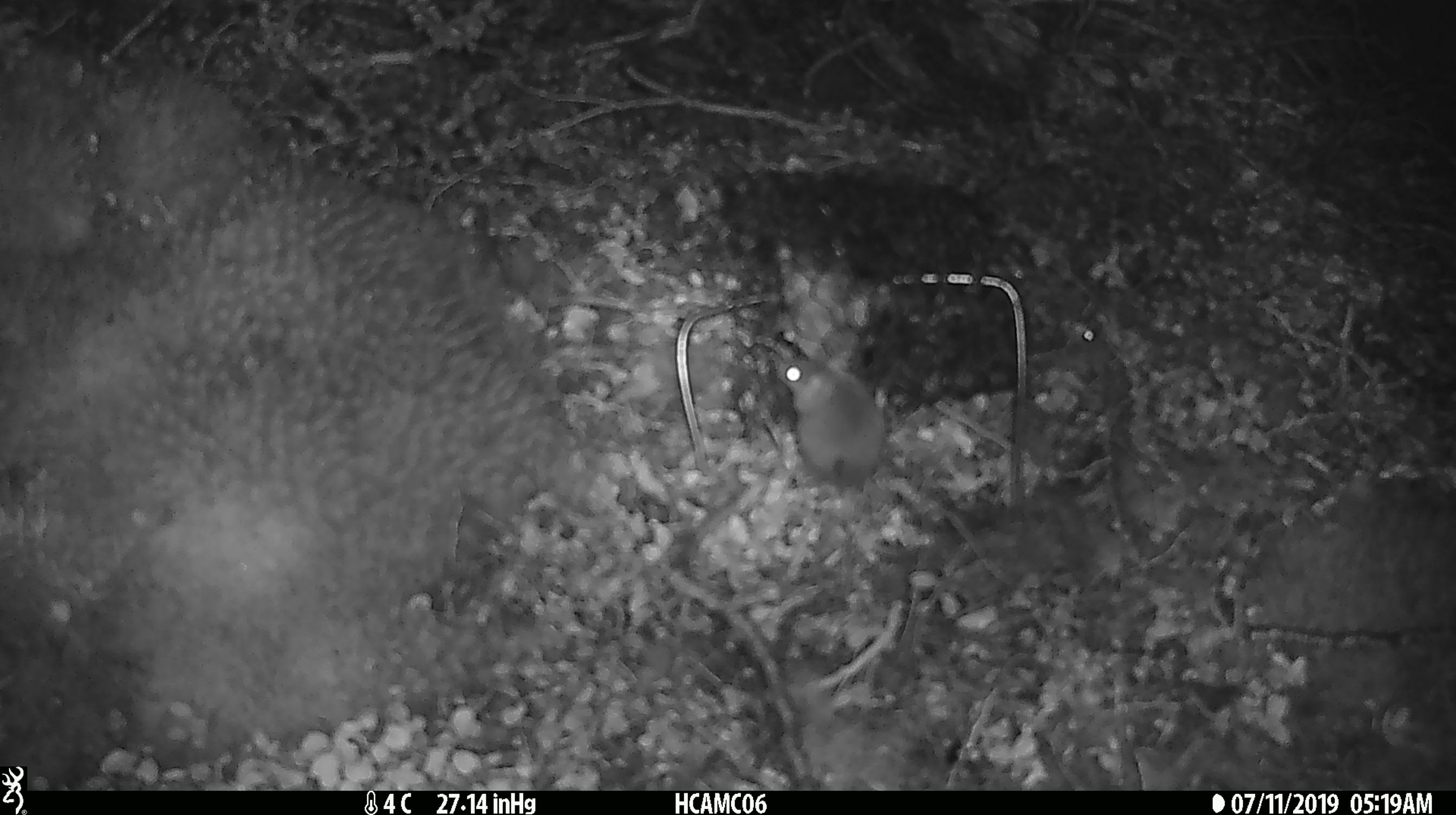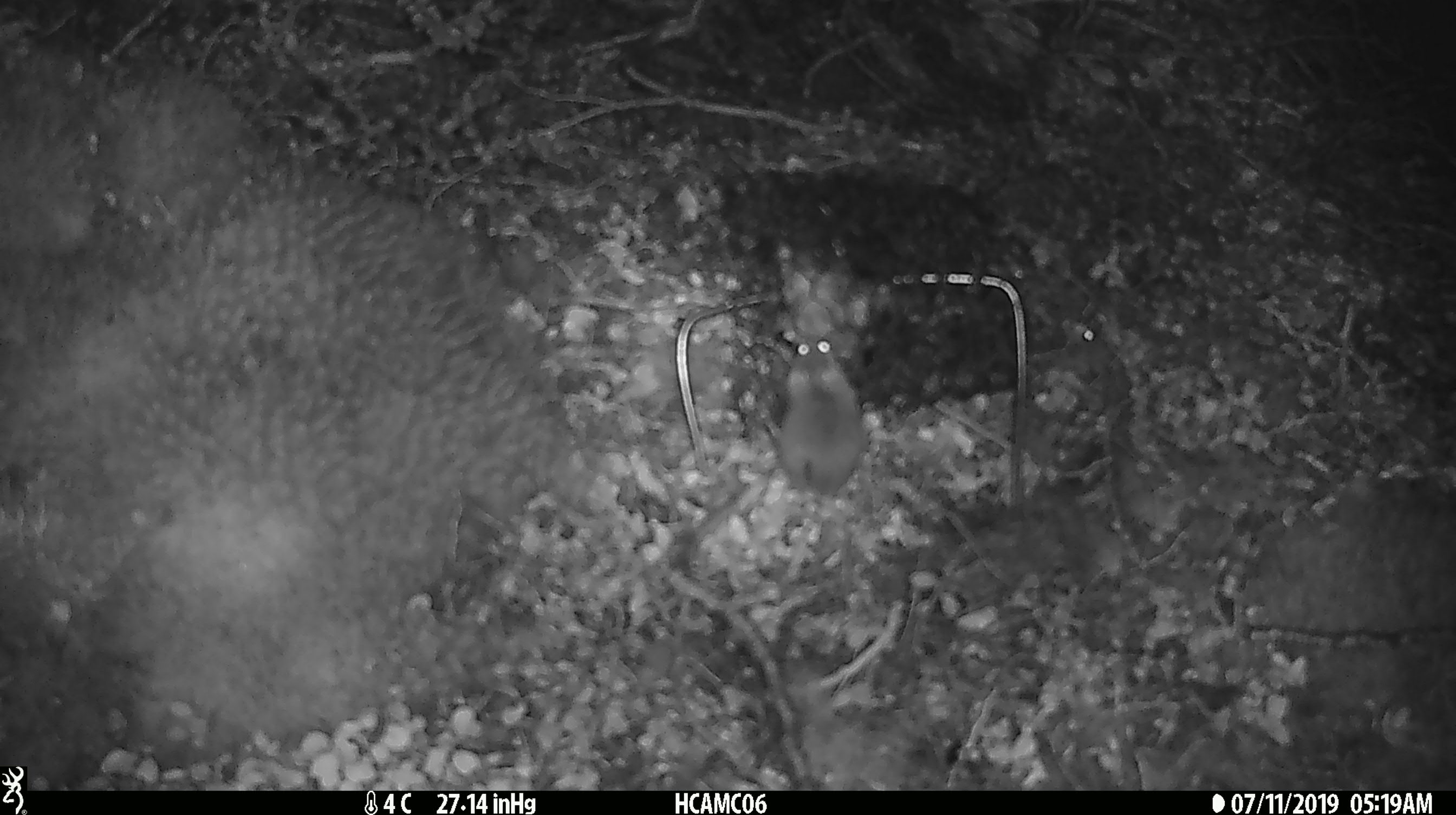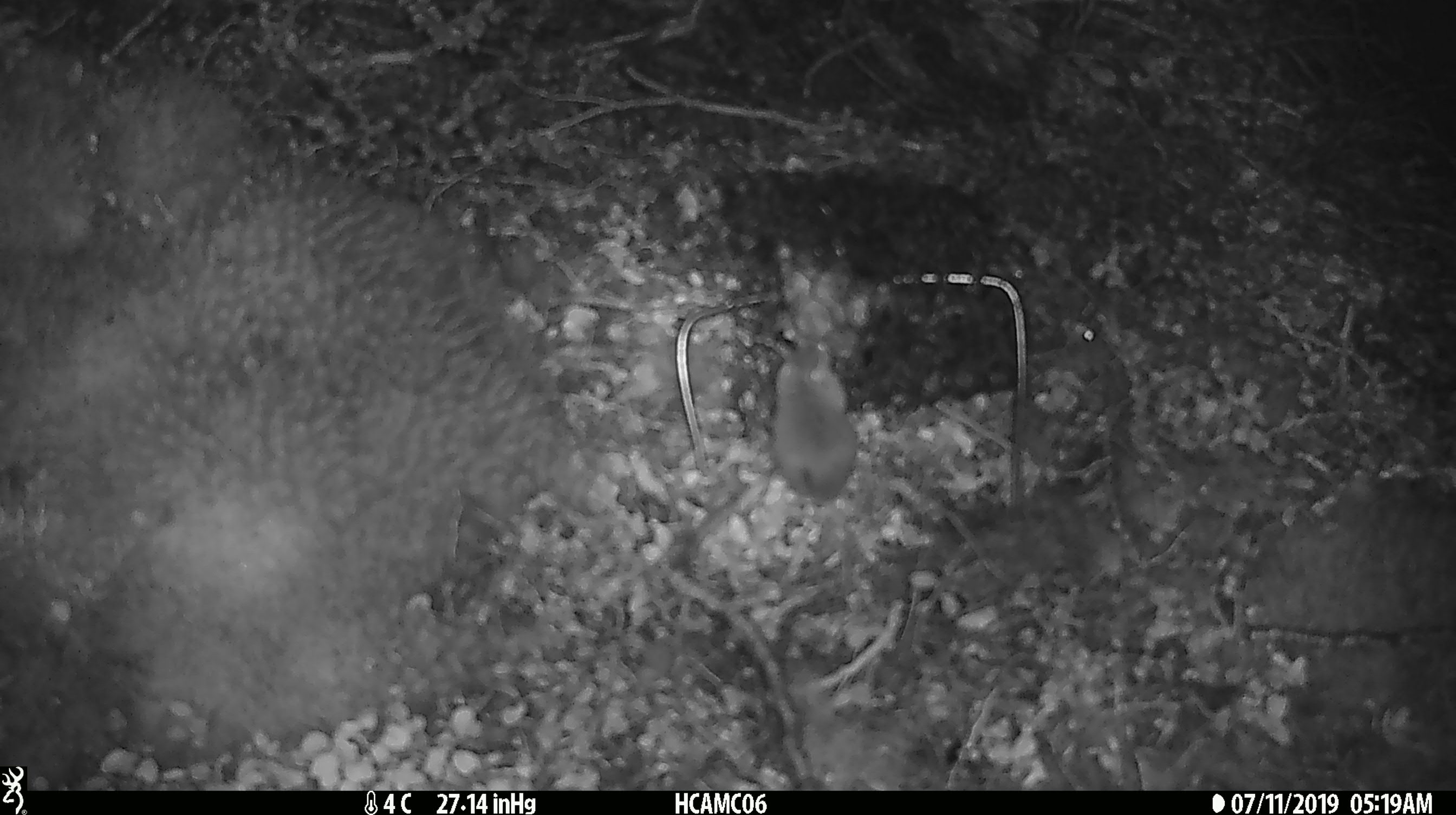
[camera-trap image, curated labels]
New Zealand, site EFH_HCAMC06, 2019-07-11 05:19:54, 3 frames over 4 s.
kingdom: Animalia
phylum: Chordata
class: Mammalia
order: Rodentia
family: Muridae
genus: Mus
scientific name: Mus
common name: mouse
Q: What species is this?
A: Mouse (Mus).